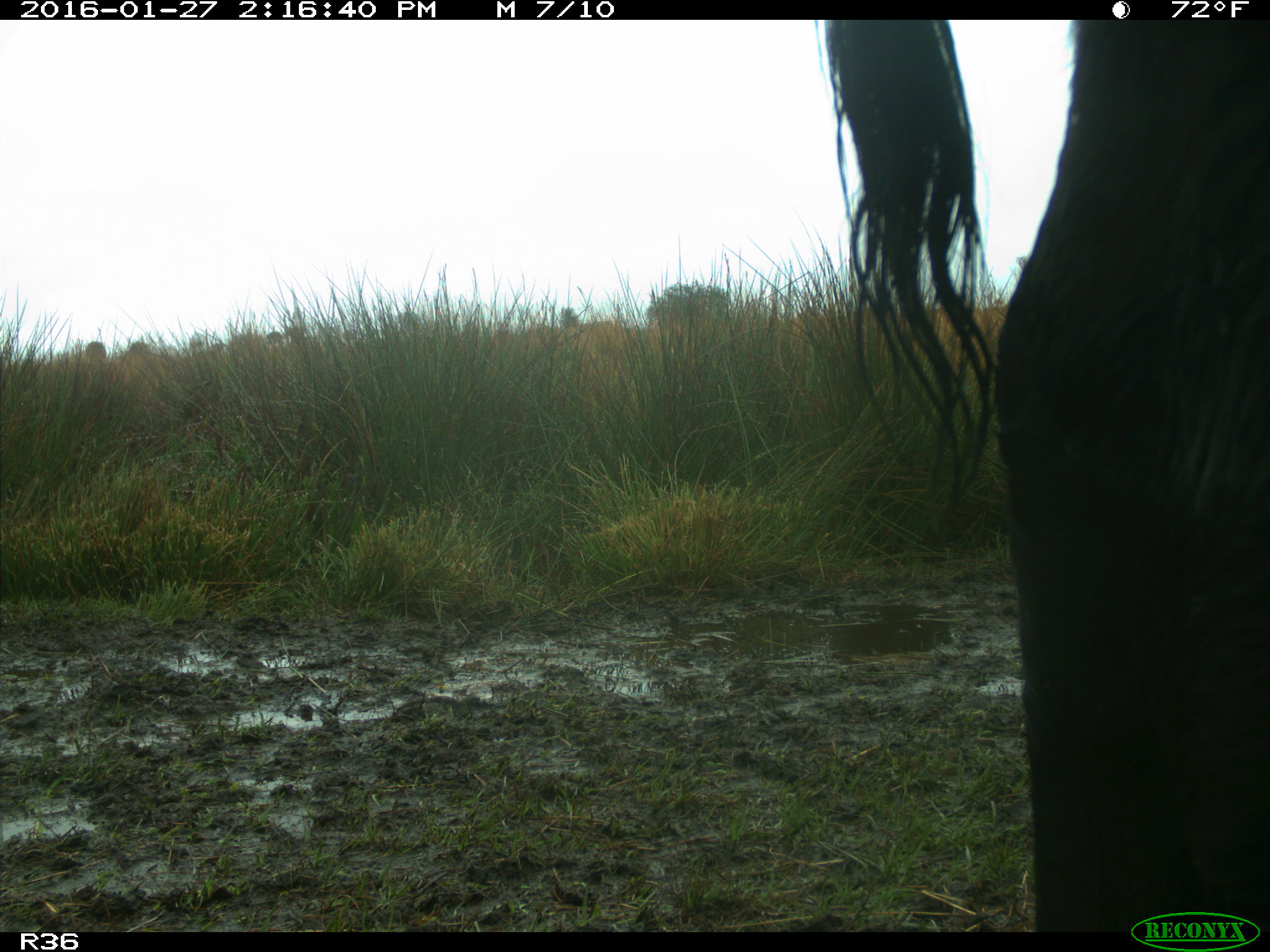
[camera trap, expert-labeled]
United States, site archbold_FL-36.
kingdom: Animalia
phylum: Chordata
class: Mammalia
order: Artiodactyla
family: Bovidae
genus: Bos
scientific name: Bos taurus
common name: domestic cow